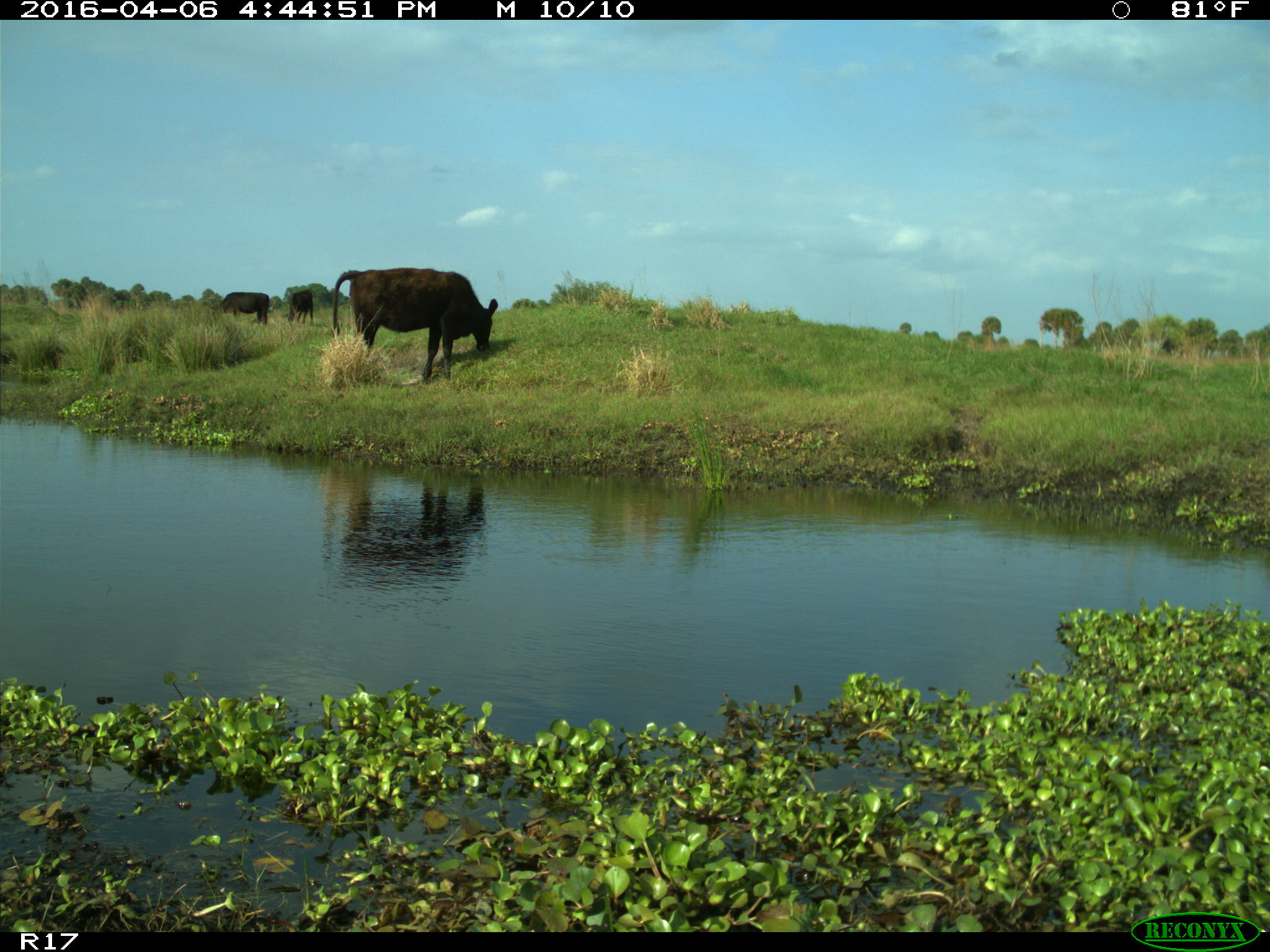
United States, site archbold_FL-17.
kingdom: Animalia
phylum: Chordata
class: Mammalia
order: Artiodactyla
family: Bovidae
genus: Bos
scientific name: Bos taurus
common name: domestic cow